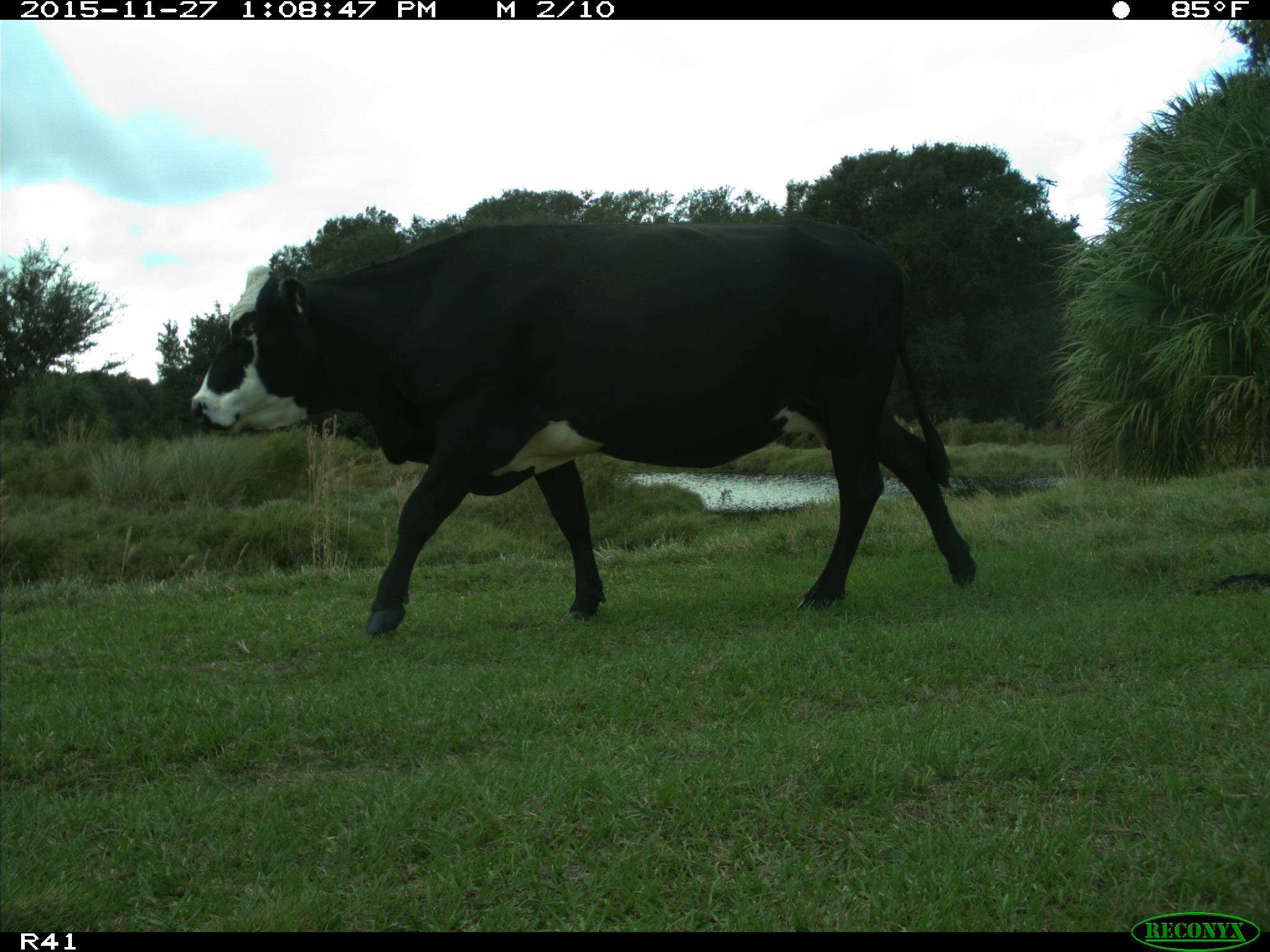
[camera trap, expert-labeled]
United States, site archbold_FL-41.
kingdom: Animalia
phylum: Chordata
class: Mammalia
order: Artiodactyla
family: Bovidae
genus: Bos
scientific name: Bos taurus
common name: domestic cow